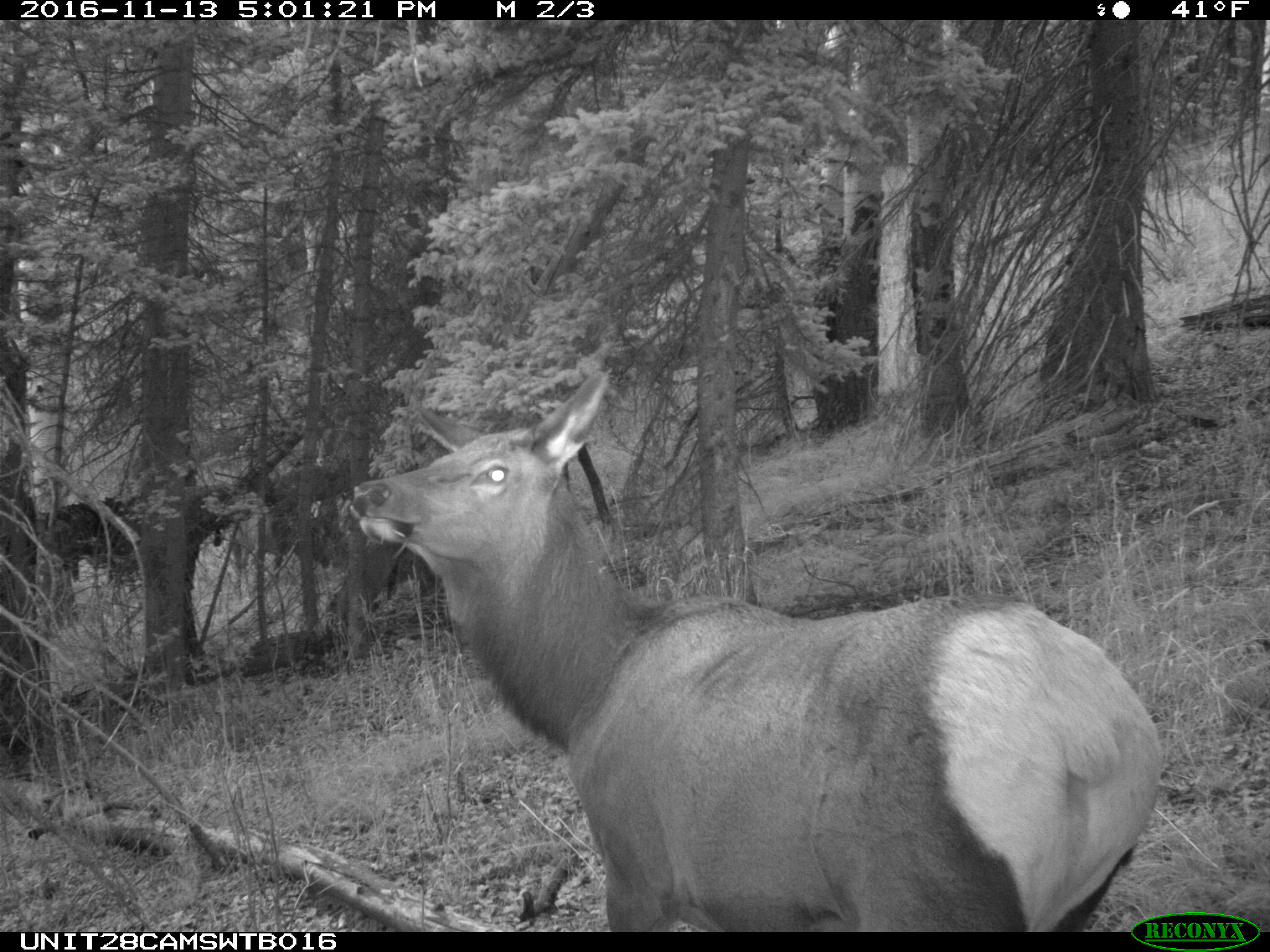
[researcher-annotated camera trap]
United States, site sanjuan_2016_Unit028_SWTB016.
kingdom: Animalia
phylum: Chordata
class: Mammalia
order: Artiodactyla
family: Cervidae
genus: Cervus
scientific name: Cervus elaphus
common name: red deer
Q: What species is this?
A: Cervus elaphus (red deer).